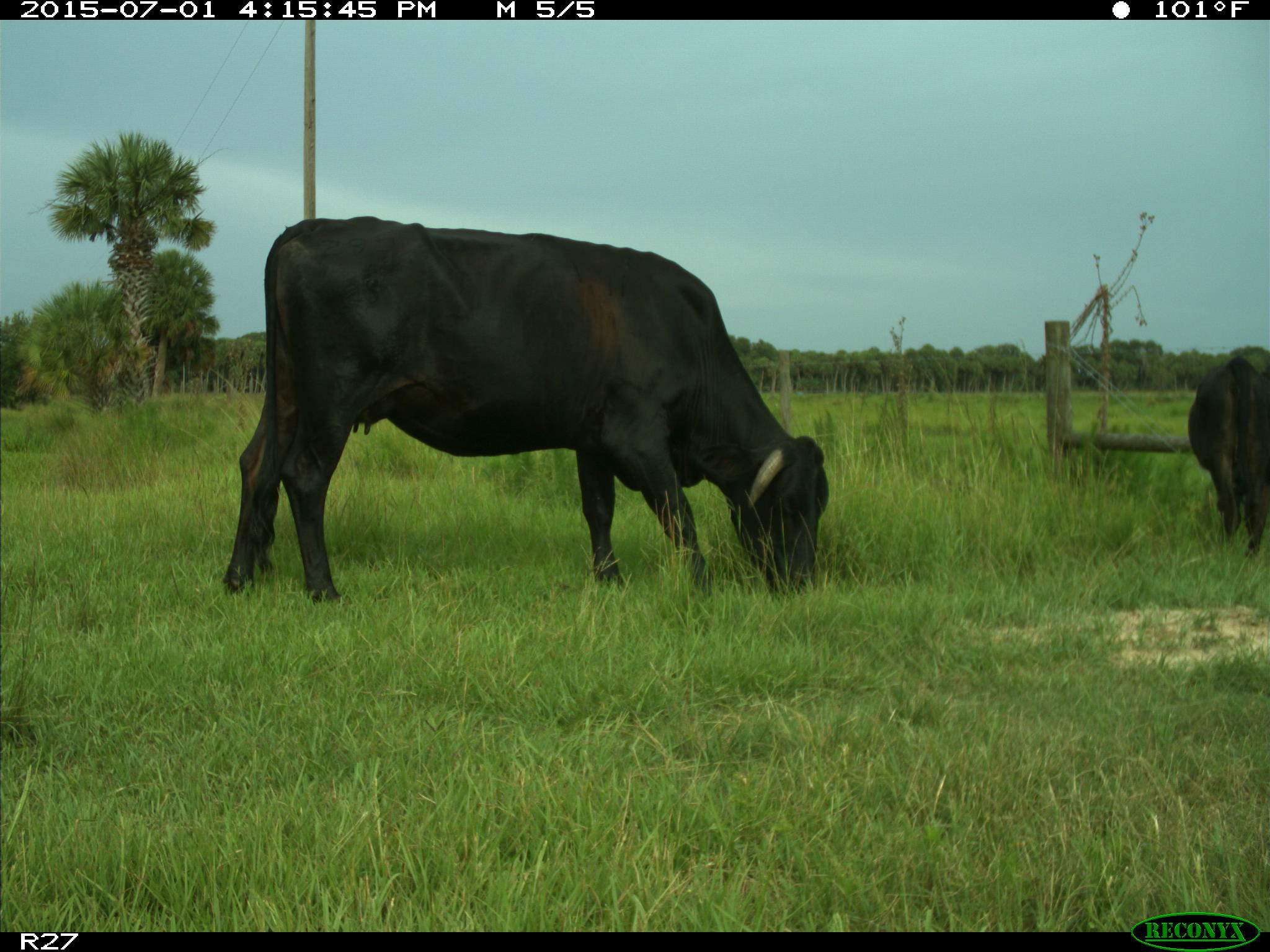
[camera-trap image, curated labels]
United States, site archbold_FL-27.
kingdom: Animalia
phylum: Chordata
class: Mammalia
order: Artiodactyla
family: Bovidae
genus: Bos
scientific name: Bos taurus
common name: domestic cow